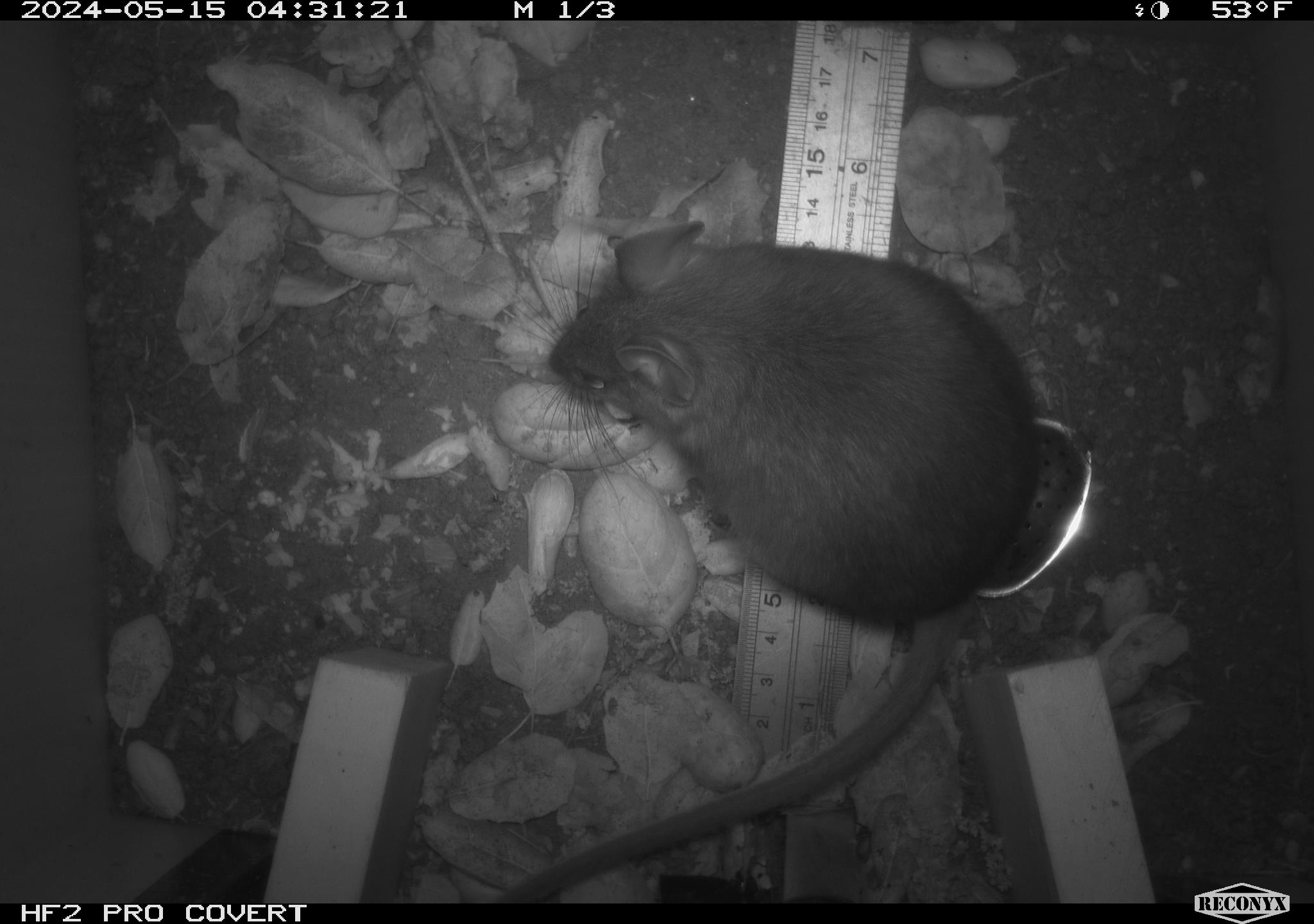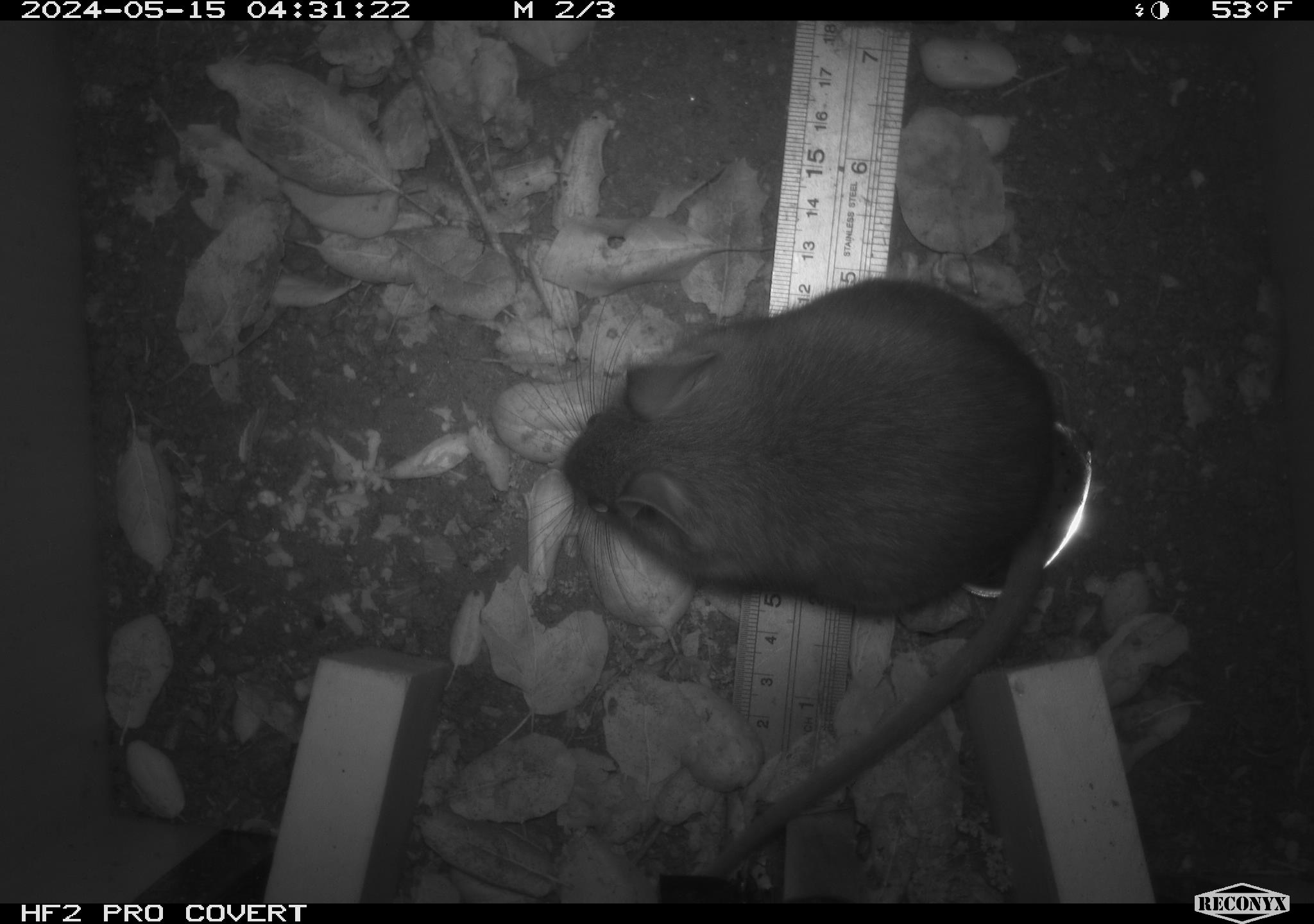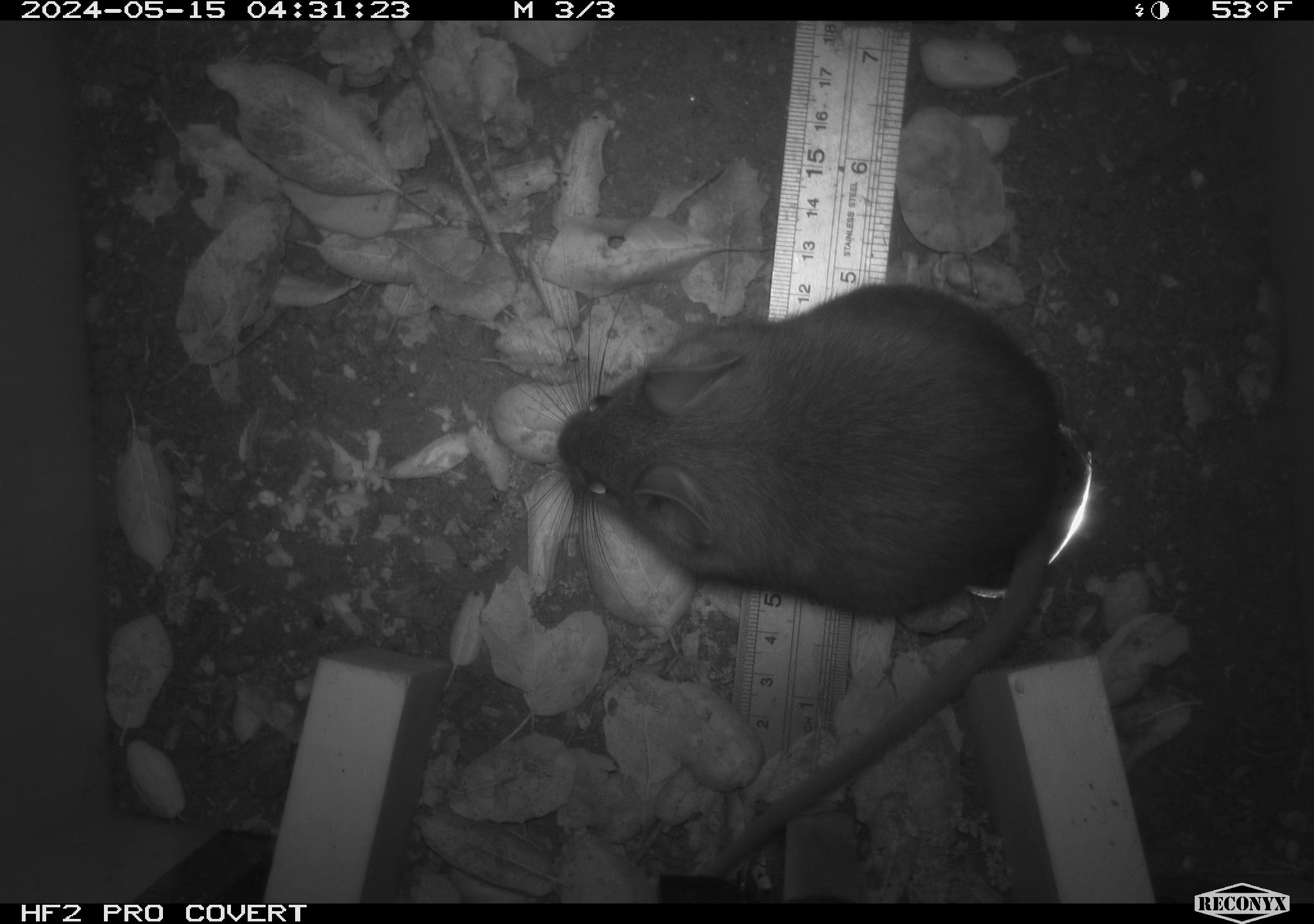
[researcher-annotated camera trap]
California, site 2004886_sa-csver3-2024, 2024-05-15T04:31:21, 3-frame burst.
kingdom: Animalia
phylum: Chordata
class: Mammalia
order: Rodentia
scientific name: Rodentia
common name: rodent